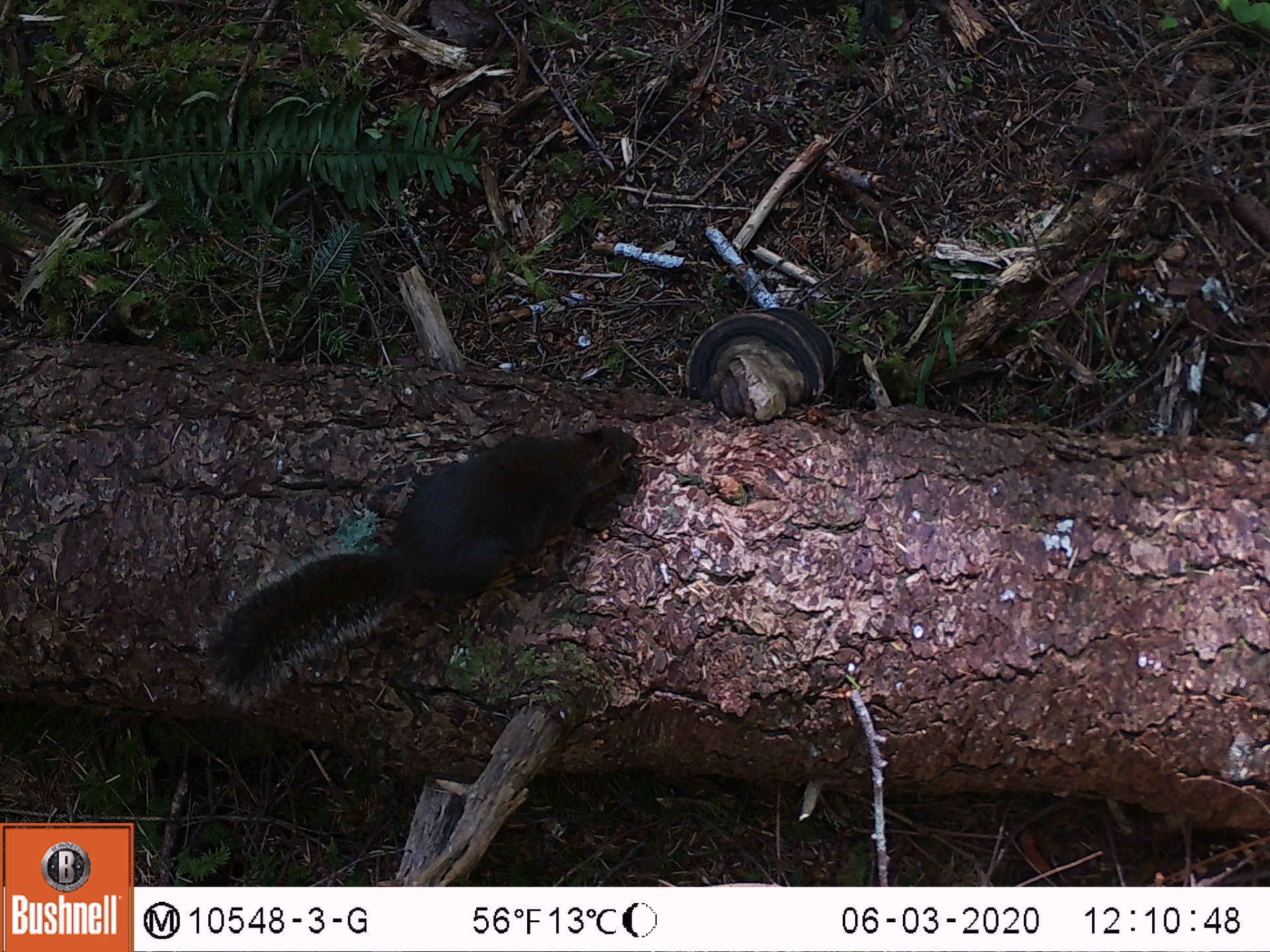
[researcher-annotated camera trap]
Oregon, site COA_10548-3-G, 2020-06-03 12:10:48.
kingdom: Animalia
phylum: Chordata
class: Mammalia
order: Rodentia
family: Sciuridae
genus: Tamiasciurus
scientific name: Tamiasciurus douglasii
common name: douglas squirrel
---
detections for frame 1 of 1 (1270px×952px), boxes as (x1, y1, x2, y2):
douglas squirrel: (204, 424, 647, 712)